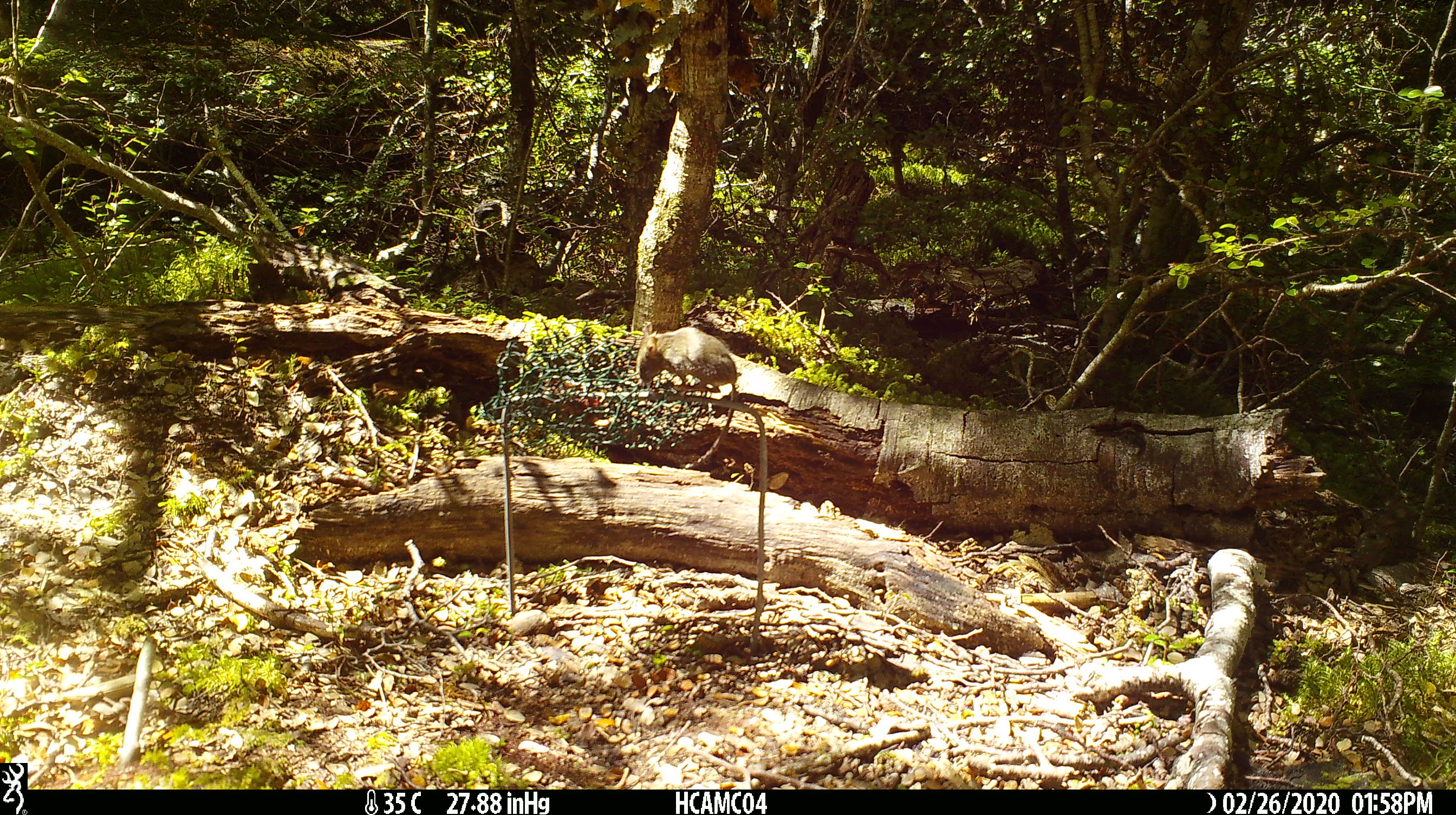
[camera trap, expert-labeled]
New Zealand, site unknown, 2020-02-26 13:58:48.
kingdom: Animalia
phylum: Chordata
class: Mammalia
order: Rodentia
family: Muridae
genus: Mus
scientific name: Mus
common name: mouse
Mouse (Mus).